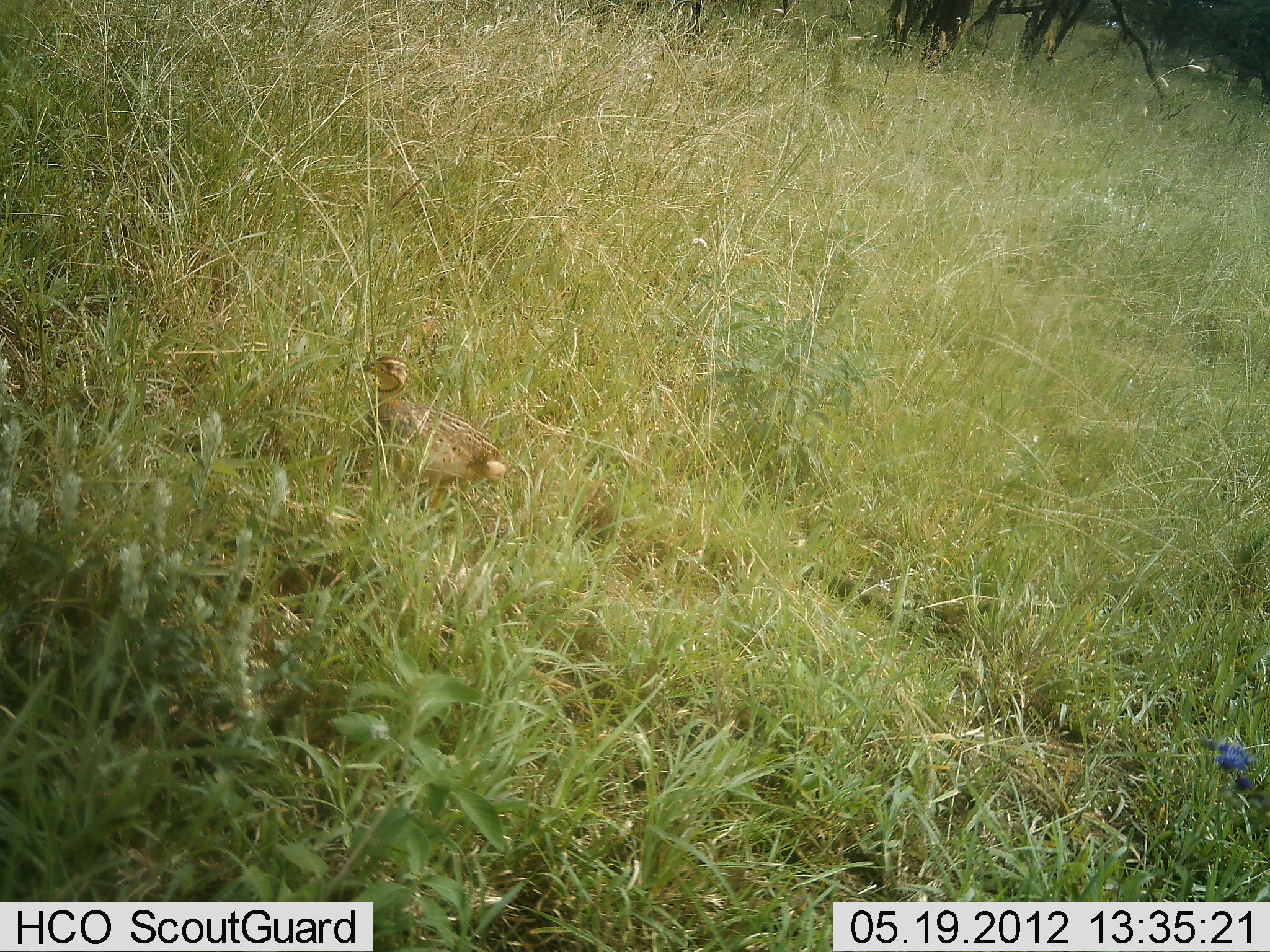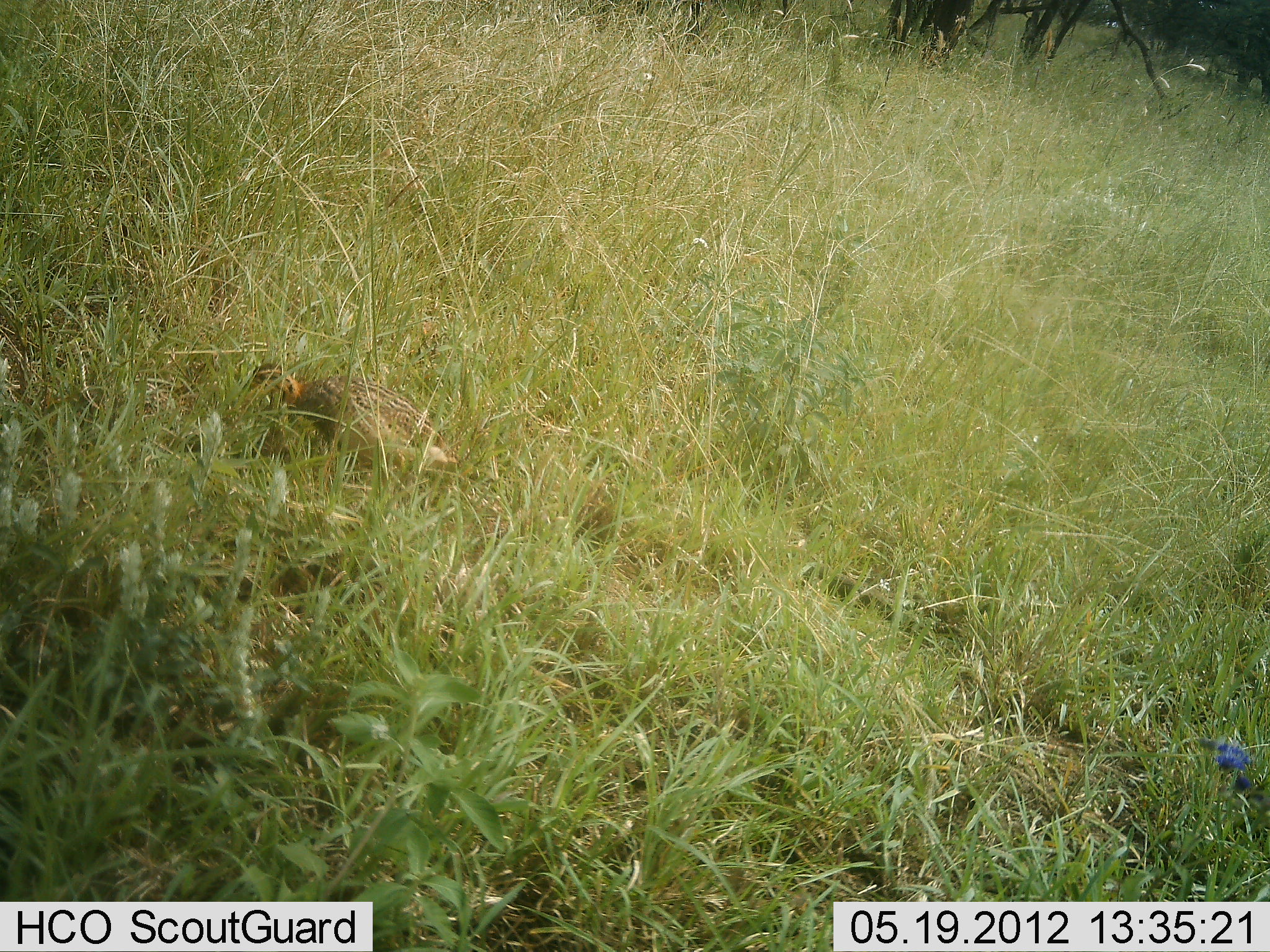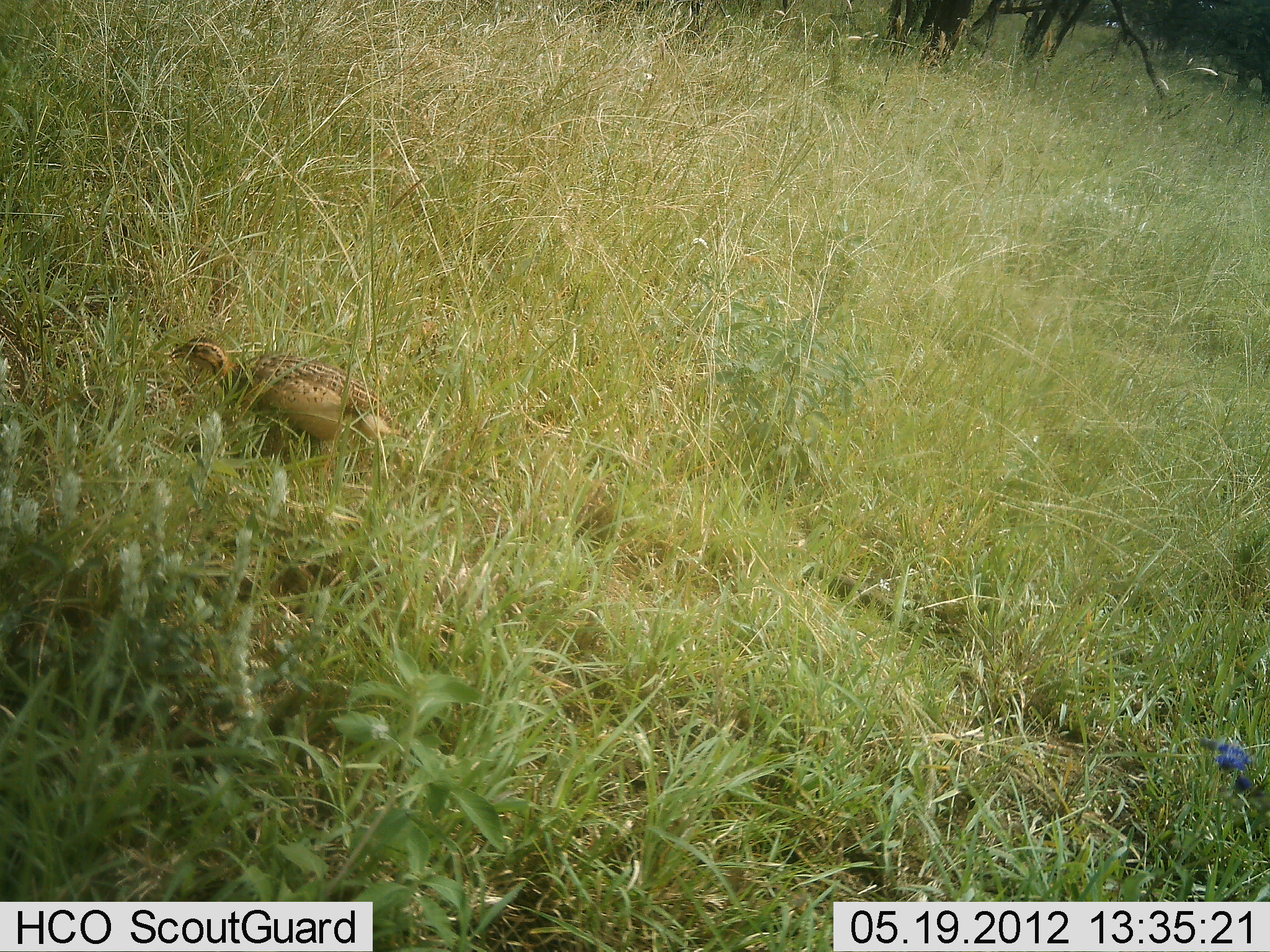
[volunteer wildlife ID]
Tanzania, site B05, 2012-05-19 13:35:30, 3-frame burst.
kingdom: Animalia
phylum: Chordata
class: Aves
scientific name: Aves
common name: bird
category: otherbird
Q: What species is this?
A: Otherbird (bird) (Aves).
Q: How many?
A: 1.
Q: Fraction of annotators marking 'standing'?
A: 11%.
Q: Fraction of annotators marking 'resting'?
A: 0%.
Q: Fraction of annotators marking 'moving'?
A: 67%.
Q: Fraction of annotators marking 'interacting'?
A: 0%.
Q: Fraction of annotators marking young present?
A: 0%.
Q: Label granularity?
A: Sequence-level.